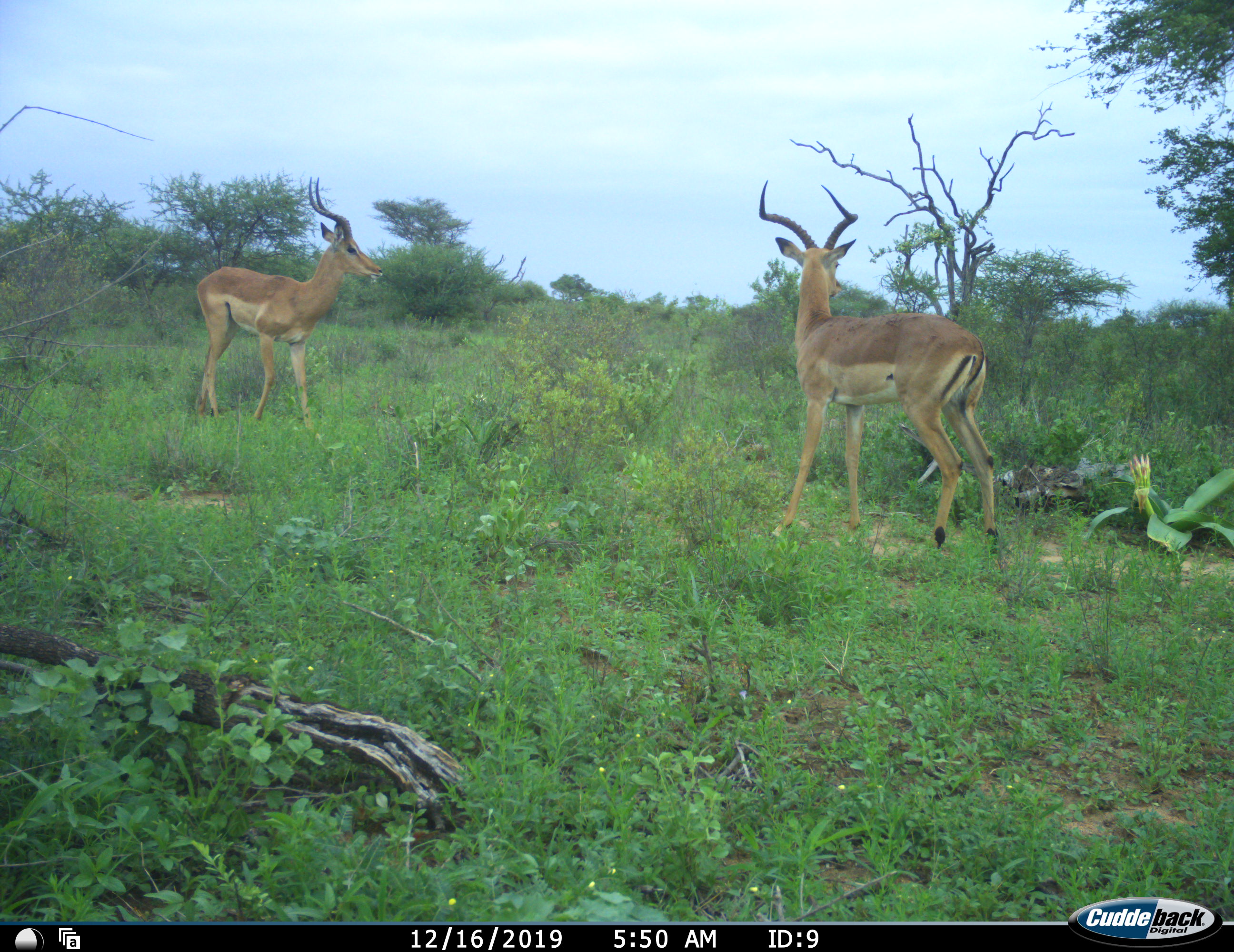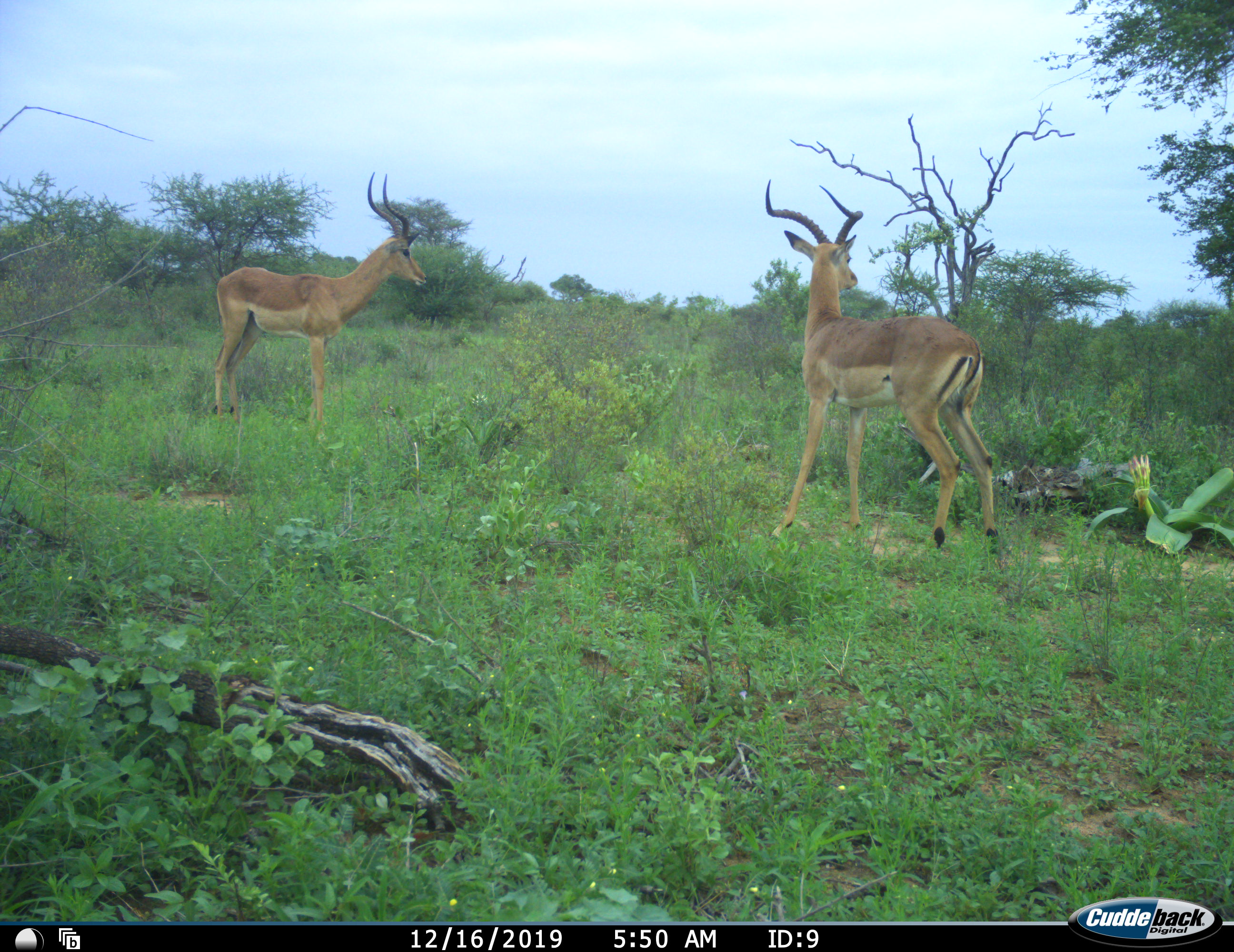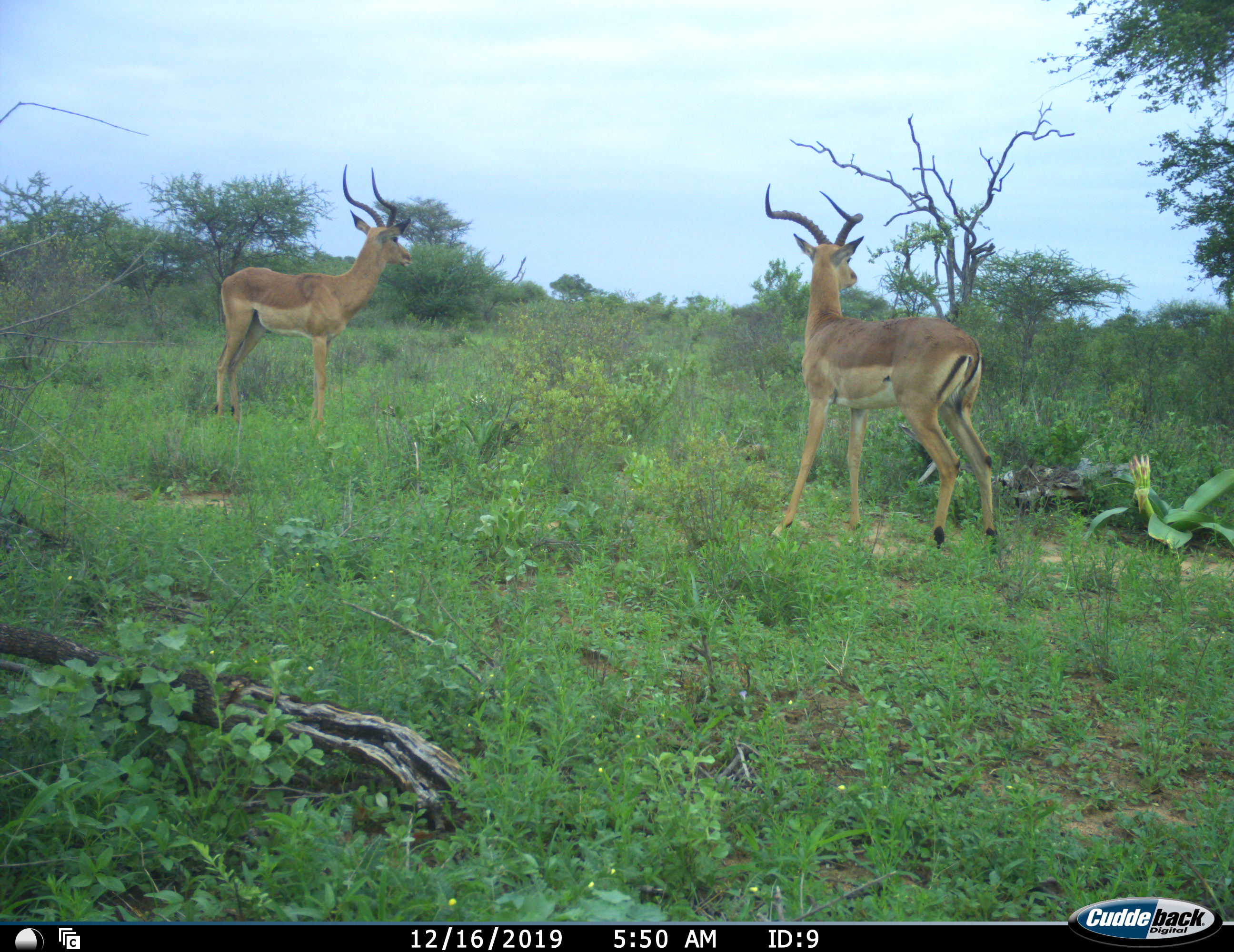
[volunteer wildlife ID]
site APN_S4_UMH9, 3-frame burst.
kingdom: Animalia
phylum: Chordata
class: Mammalia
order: Artiodactyla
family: Bovidae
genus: Aepyceros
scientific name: Aepyceros melampus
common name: impala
Impala (Aepyceros melampus), count 2. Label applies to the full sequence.